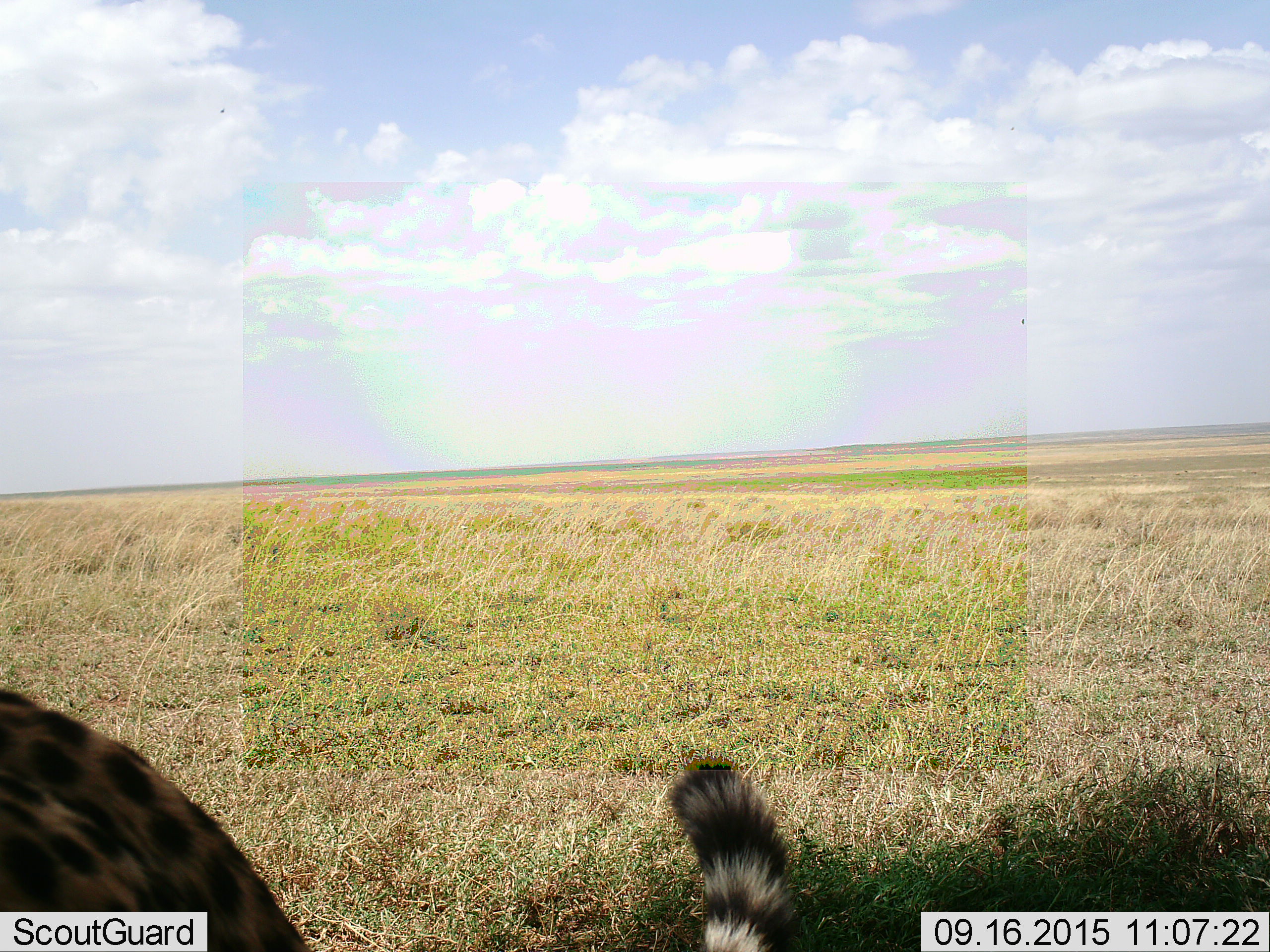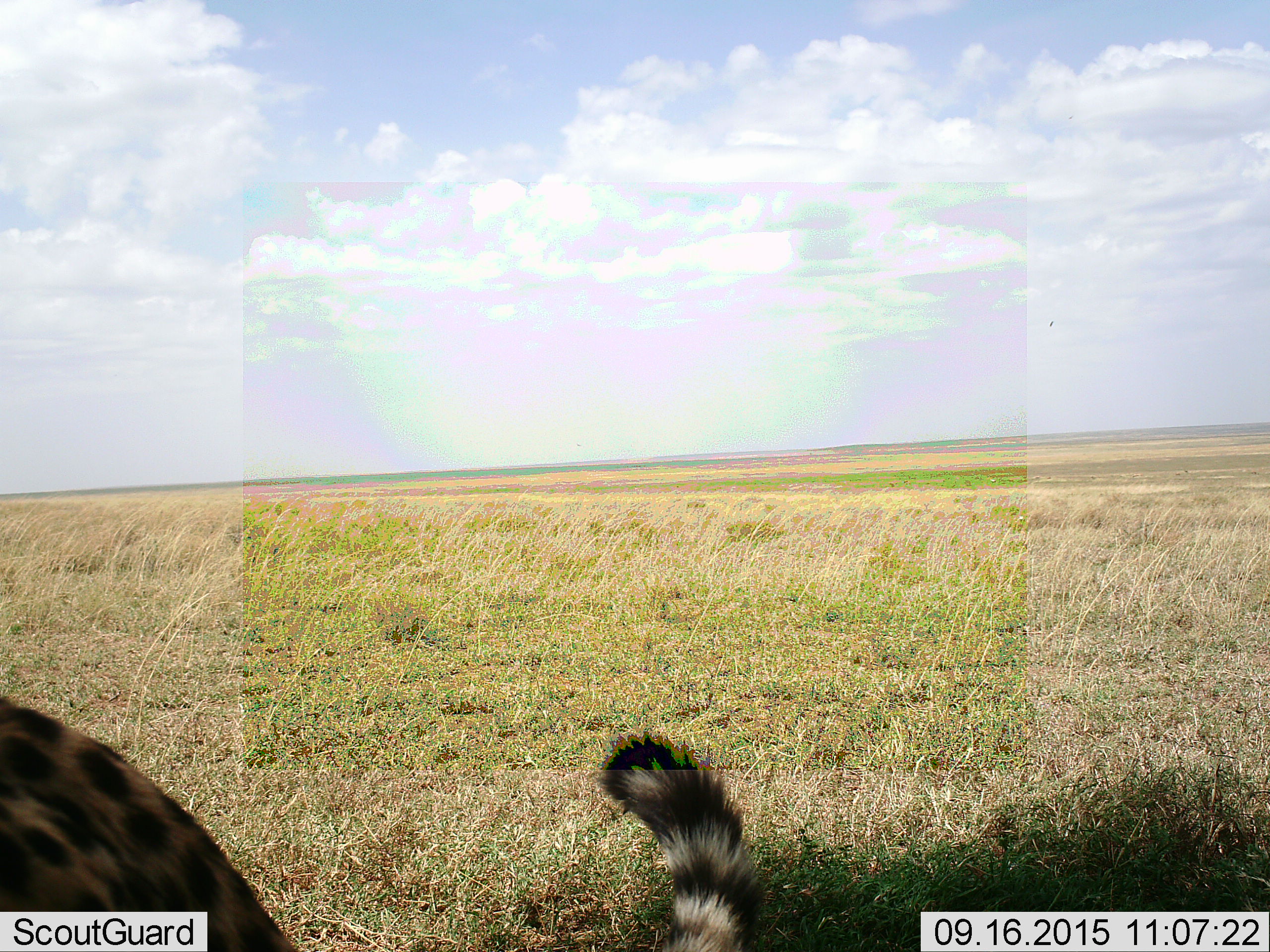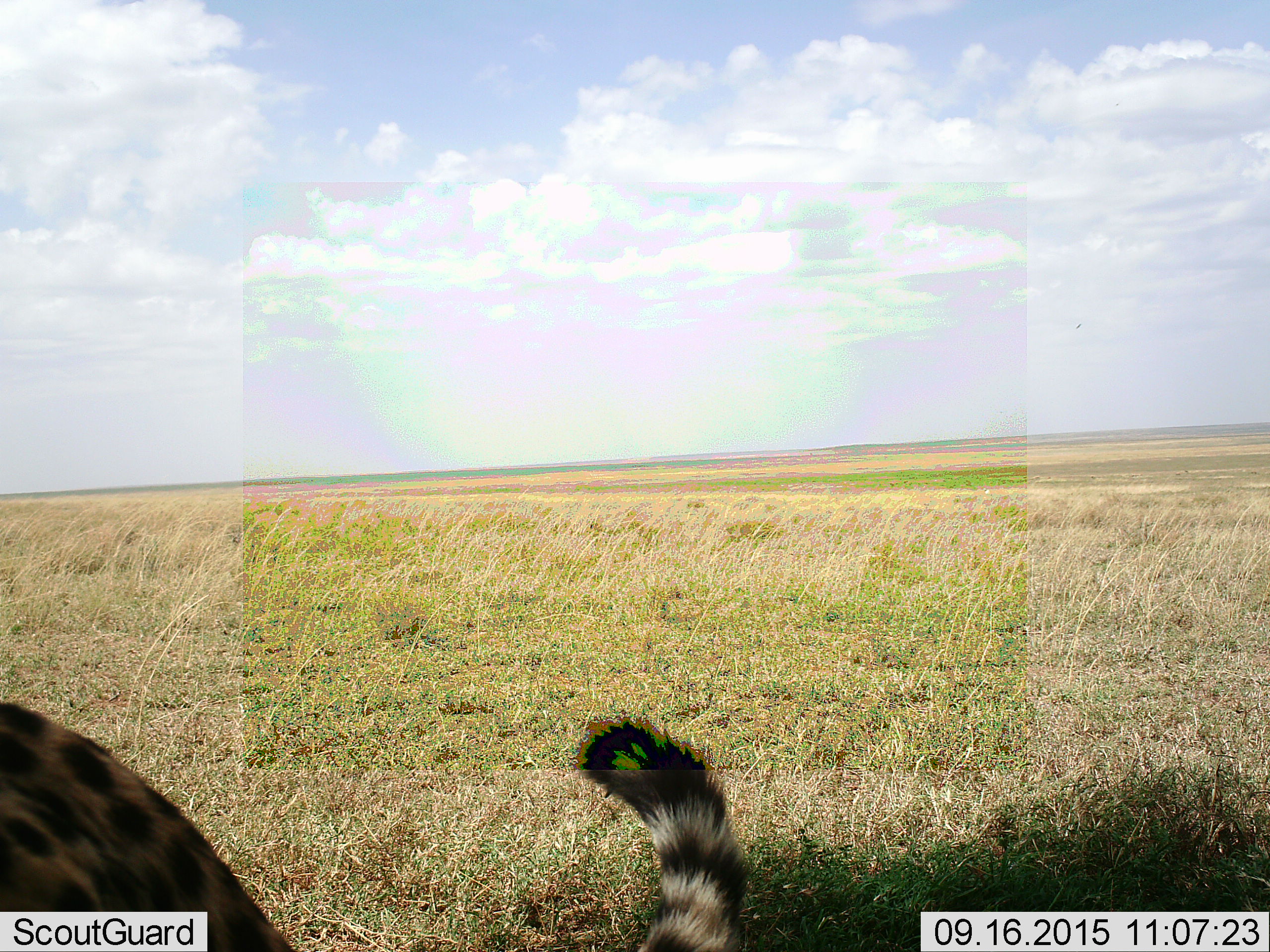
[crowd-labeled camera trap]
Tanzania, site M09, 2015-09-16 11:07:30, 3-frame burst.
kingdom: Animalia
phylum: Chordata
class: Mammalia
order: Carnivora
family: Felidae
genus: Acinonyx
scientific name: Acinonyx jubatus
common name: cheetah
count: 1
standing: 62%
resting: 38%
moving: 12%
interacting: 0%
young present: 12%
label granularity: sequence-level